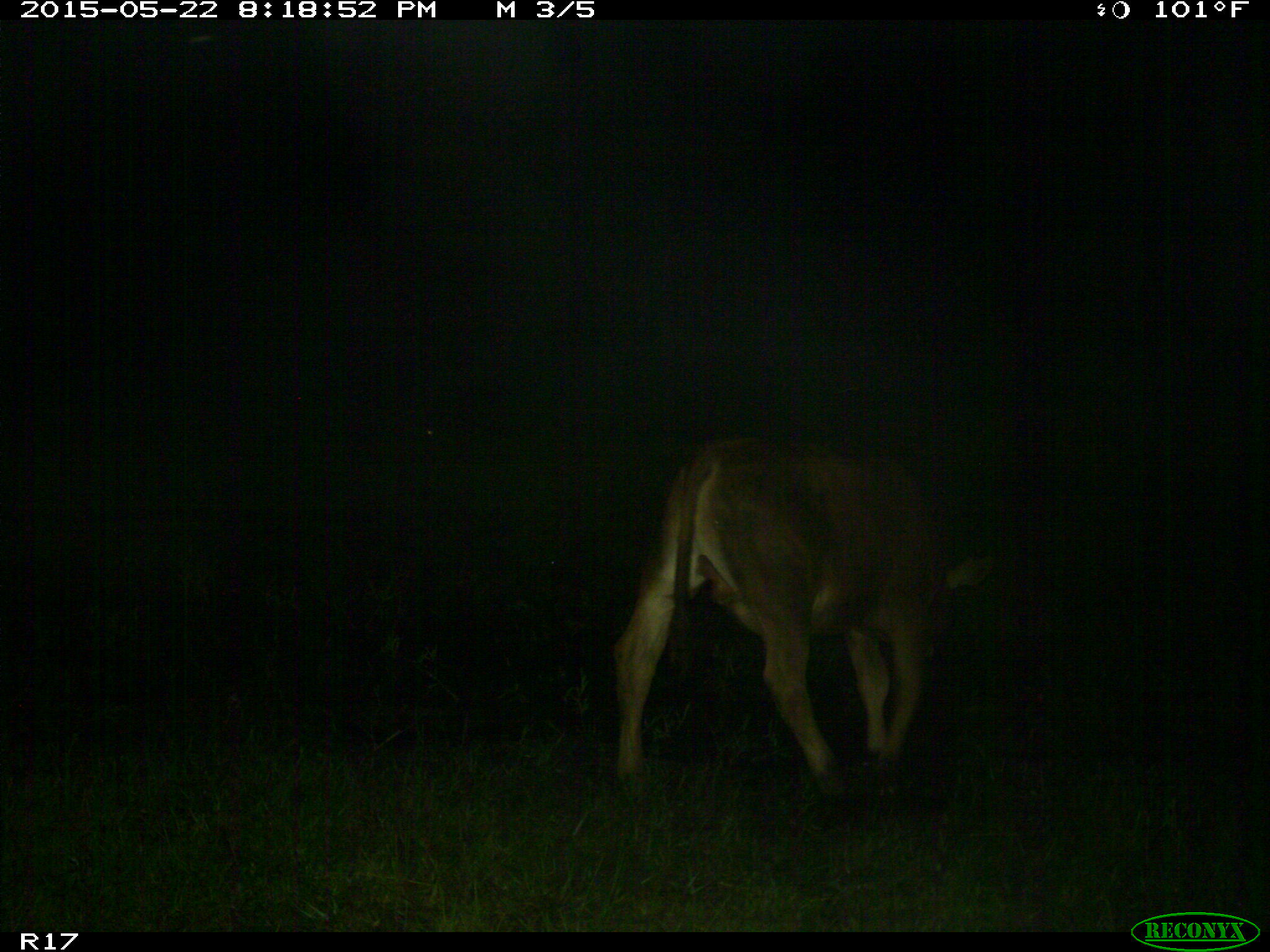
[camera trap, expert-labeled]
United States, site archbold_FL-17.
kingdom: Animalia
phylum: Chordata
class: Mammalia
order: Artiodactyla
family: Bovidae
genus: Bos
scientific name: Bos taurus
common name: domestic cow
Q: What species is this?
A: Bos taurus (domestic cow).